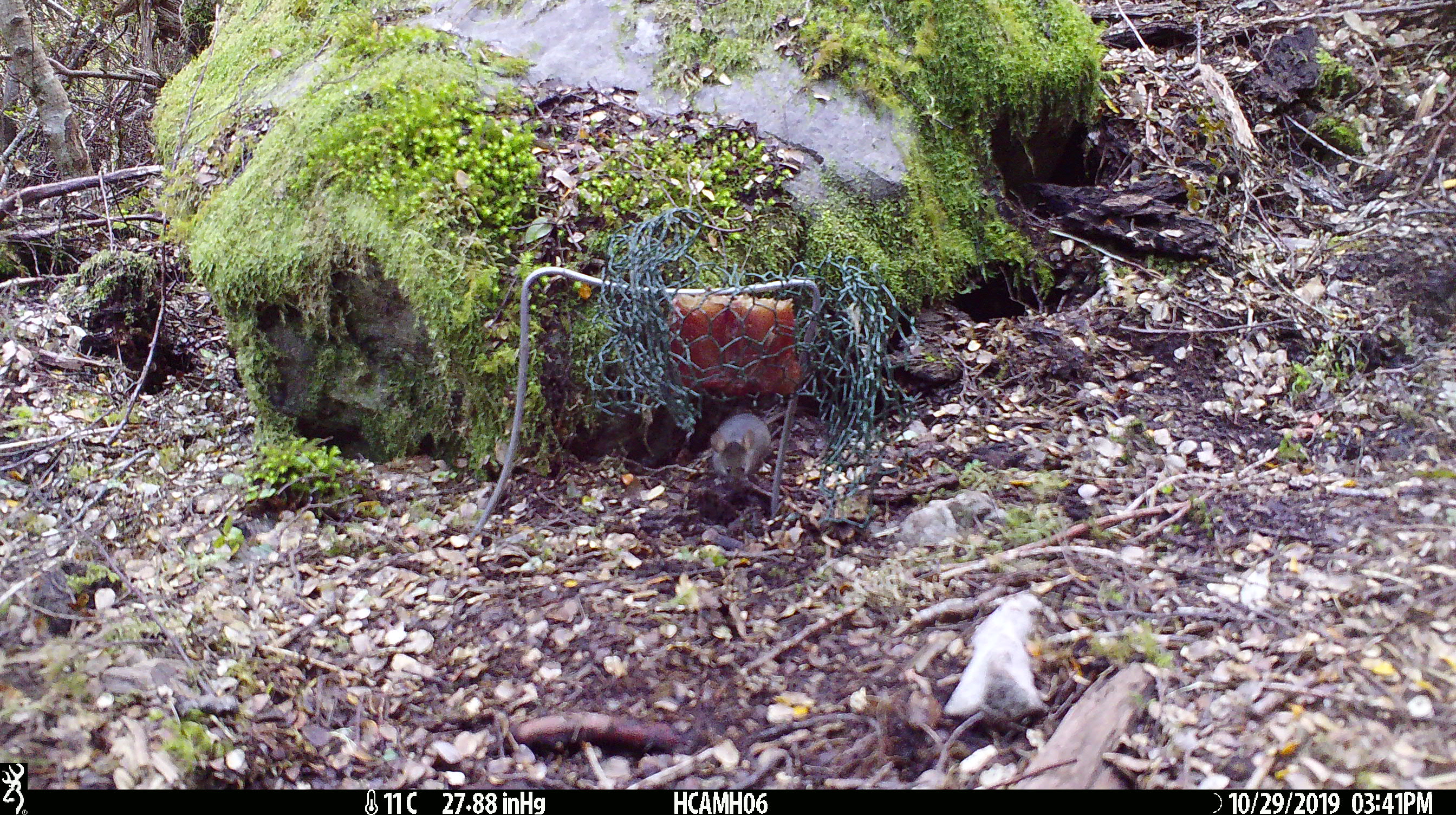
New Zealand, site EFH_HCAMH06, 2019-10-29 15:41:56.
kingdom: Animalia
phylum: Chordata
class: Mammalia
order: Rodentia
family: Muridae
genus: Mus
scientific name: Mus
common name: mouse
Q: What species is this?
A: Mouse (Mus).